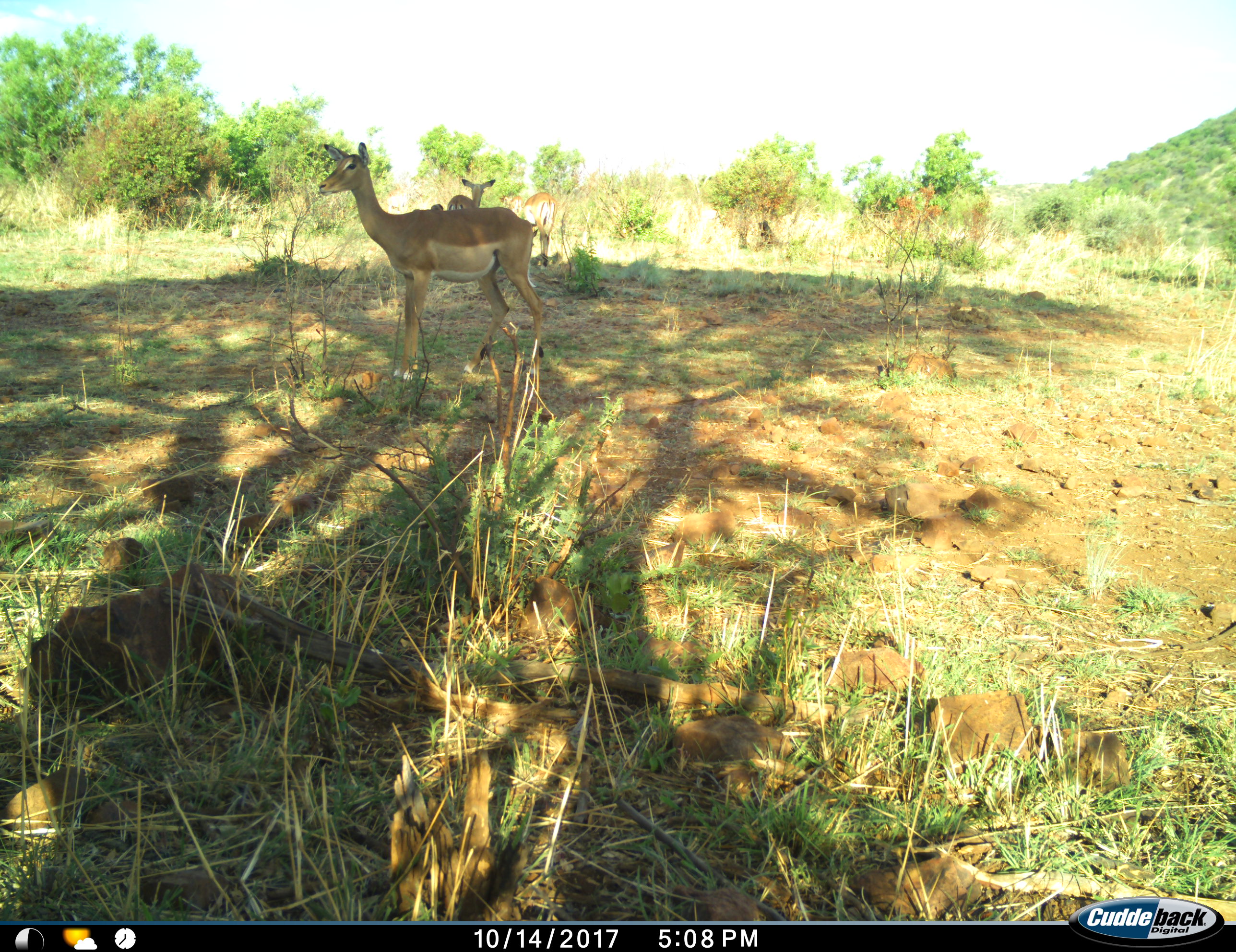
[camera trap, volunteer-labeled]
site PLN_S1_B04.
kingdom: Animalia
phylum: Chordata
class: Mammalia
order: Artiodactyla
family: Bovidae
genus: Aepyceros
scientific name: Aepyceros melampus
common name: impala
Impala (Aepyceros melampus), count 4. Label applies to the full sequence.